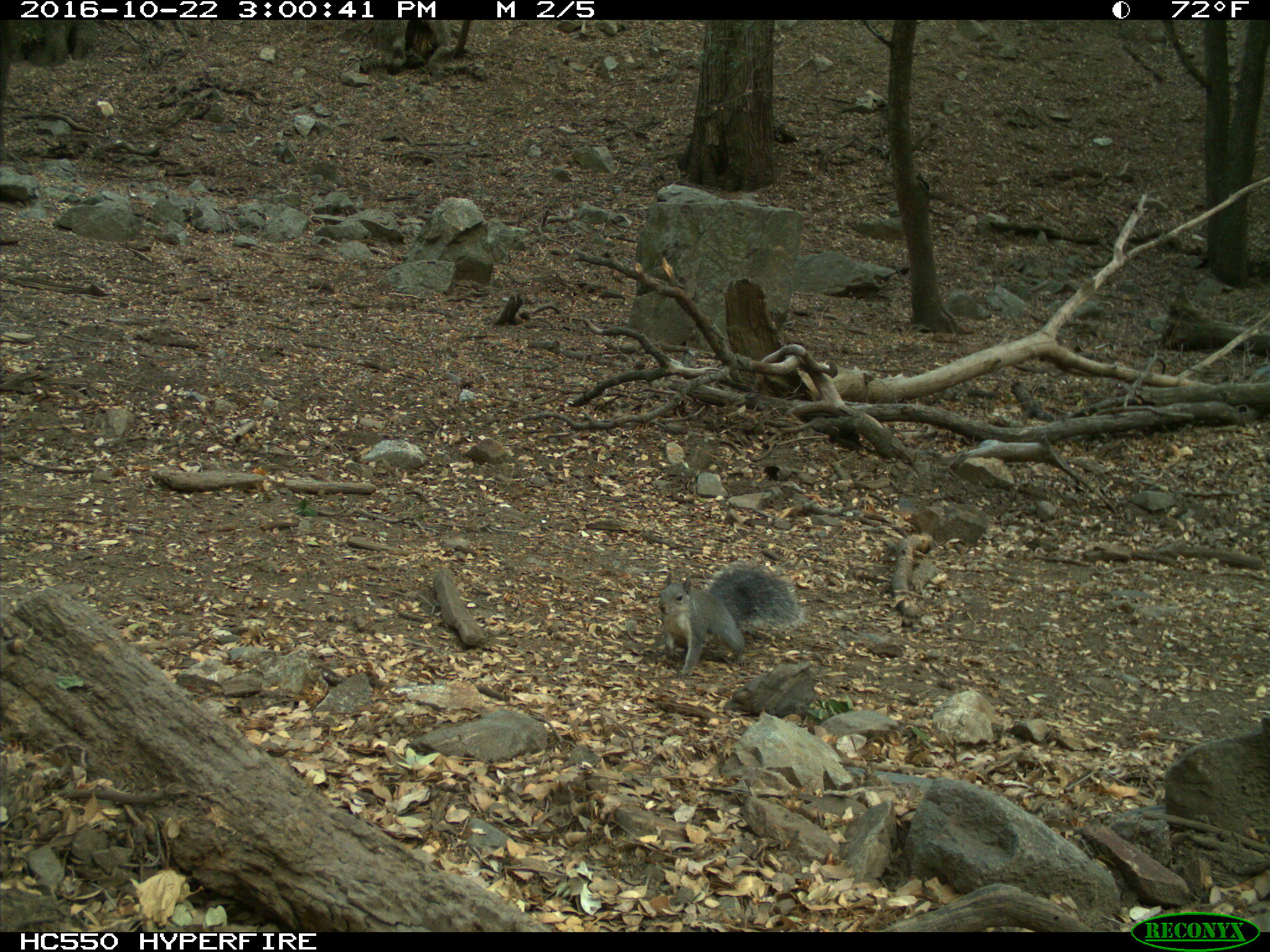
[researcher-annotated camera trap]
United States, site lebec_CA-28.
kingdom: Animalia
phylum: Chordata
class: Mammalia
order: Rodentia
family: Sciuridae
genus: Sciurus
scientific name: Sciurus carolinensis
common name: eastern gray squirrel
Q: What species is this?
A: Sciurus carolinensis (eastern gray squirrel).